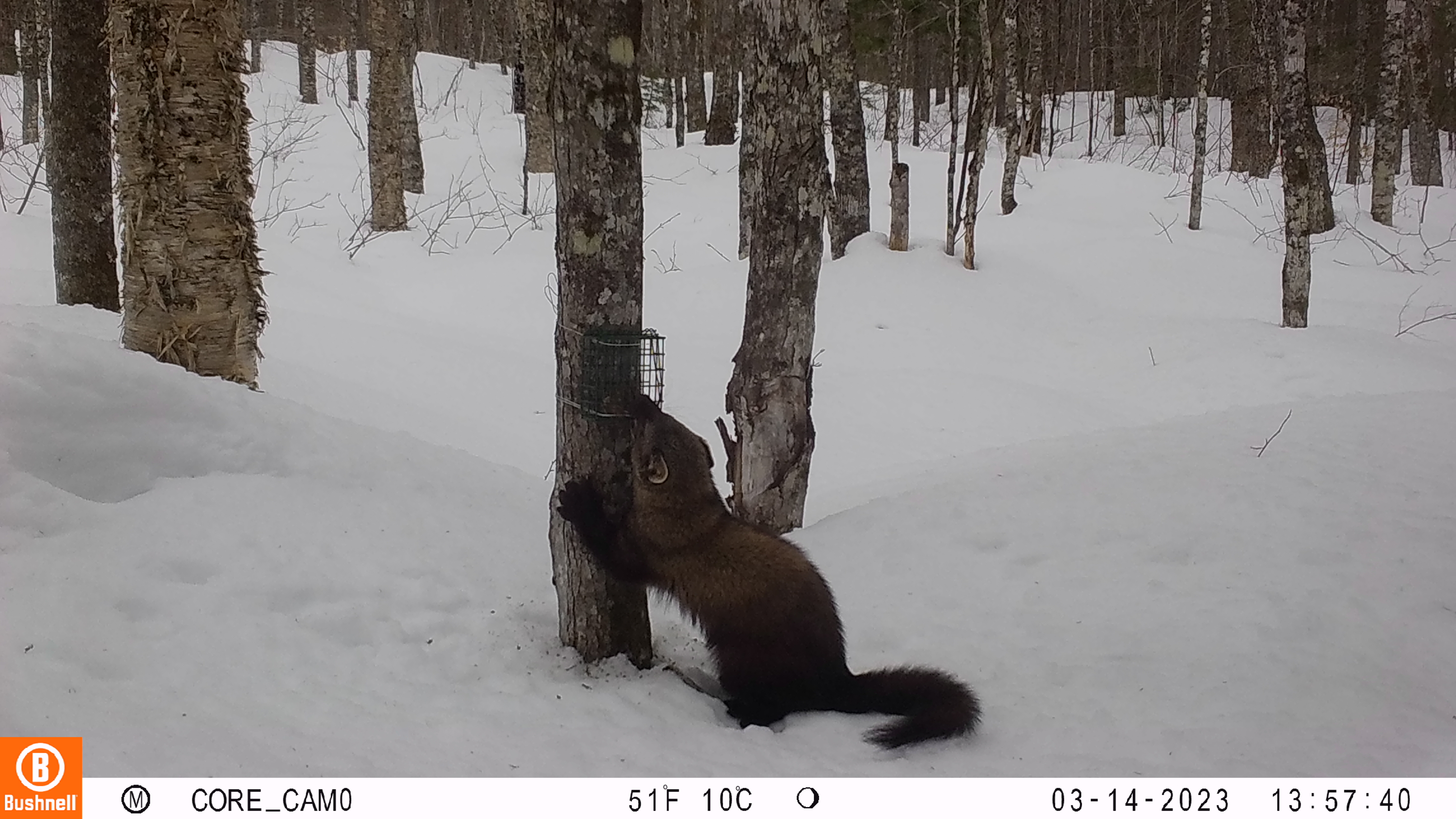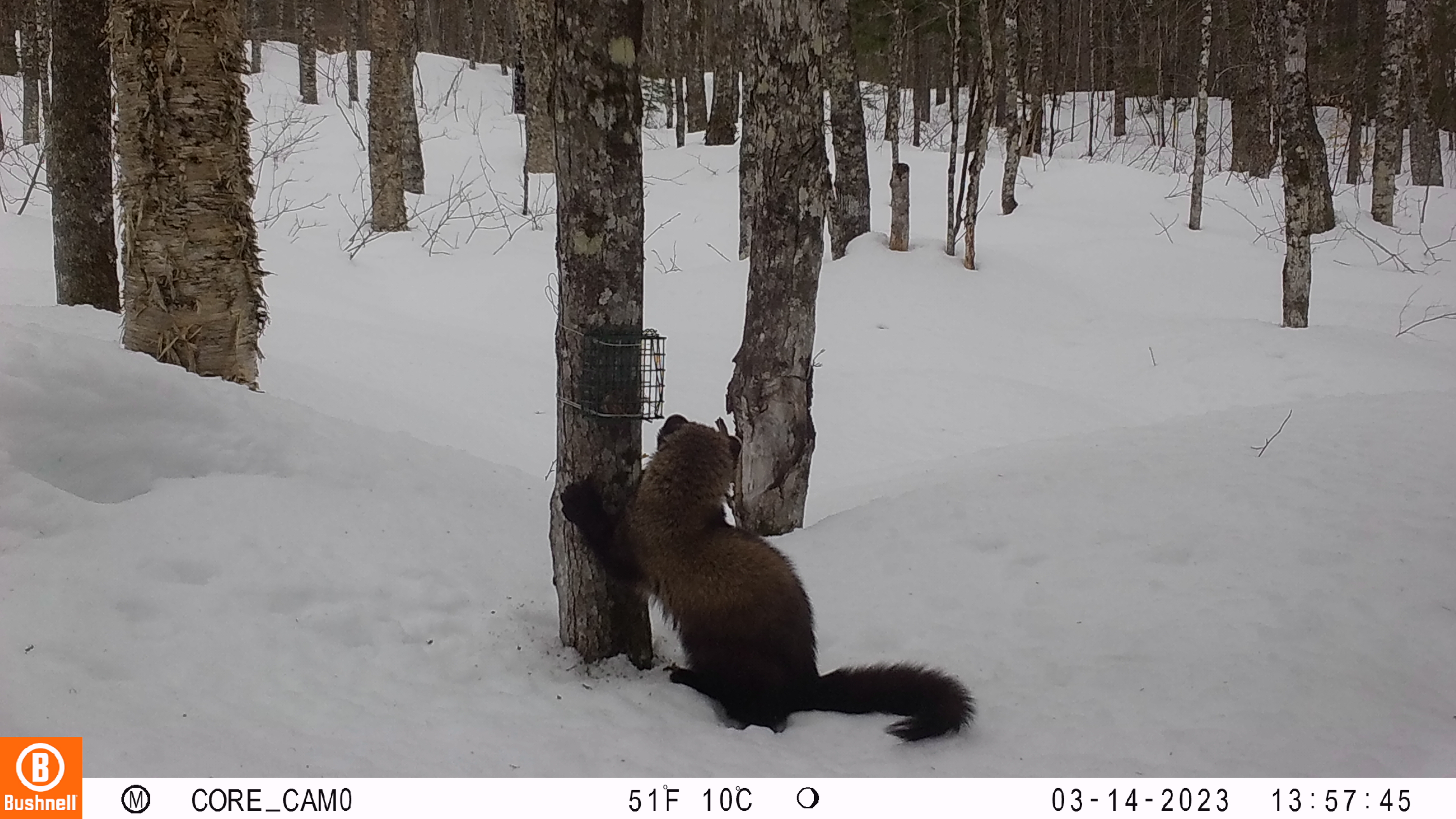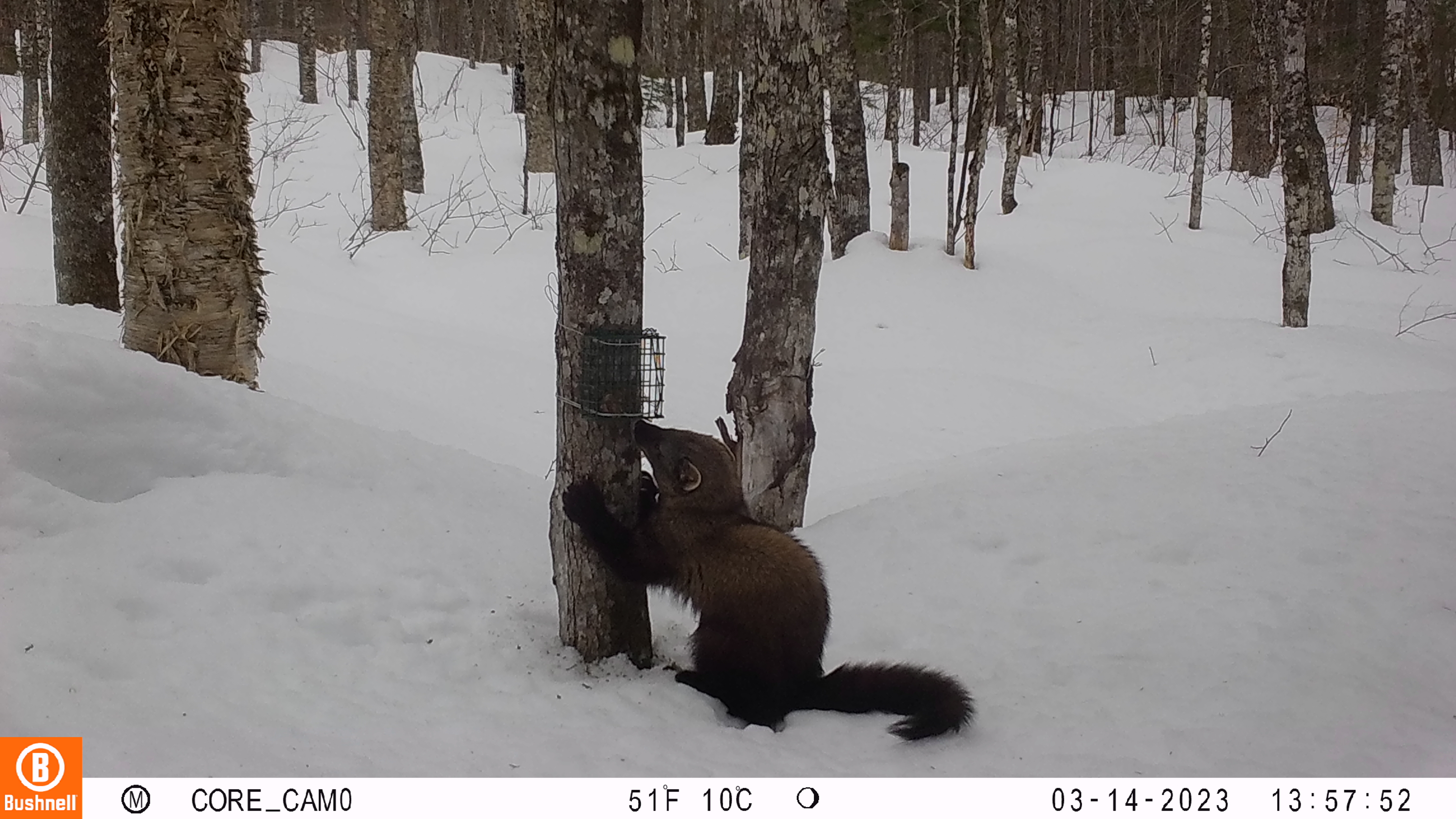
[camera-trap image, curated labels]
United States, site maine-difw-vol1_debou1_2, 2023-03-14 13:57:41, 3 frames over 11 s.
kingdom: Animalia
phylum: Chordata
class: Mammalia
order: Carnivora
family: Mustelidae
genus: Pekania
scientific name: Pekania pennanti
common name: fisher